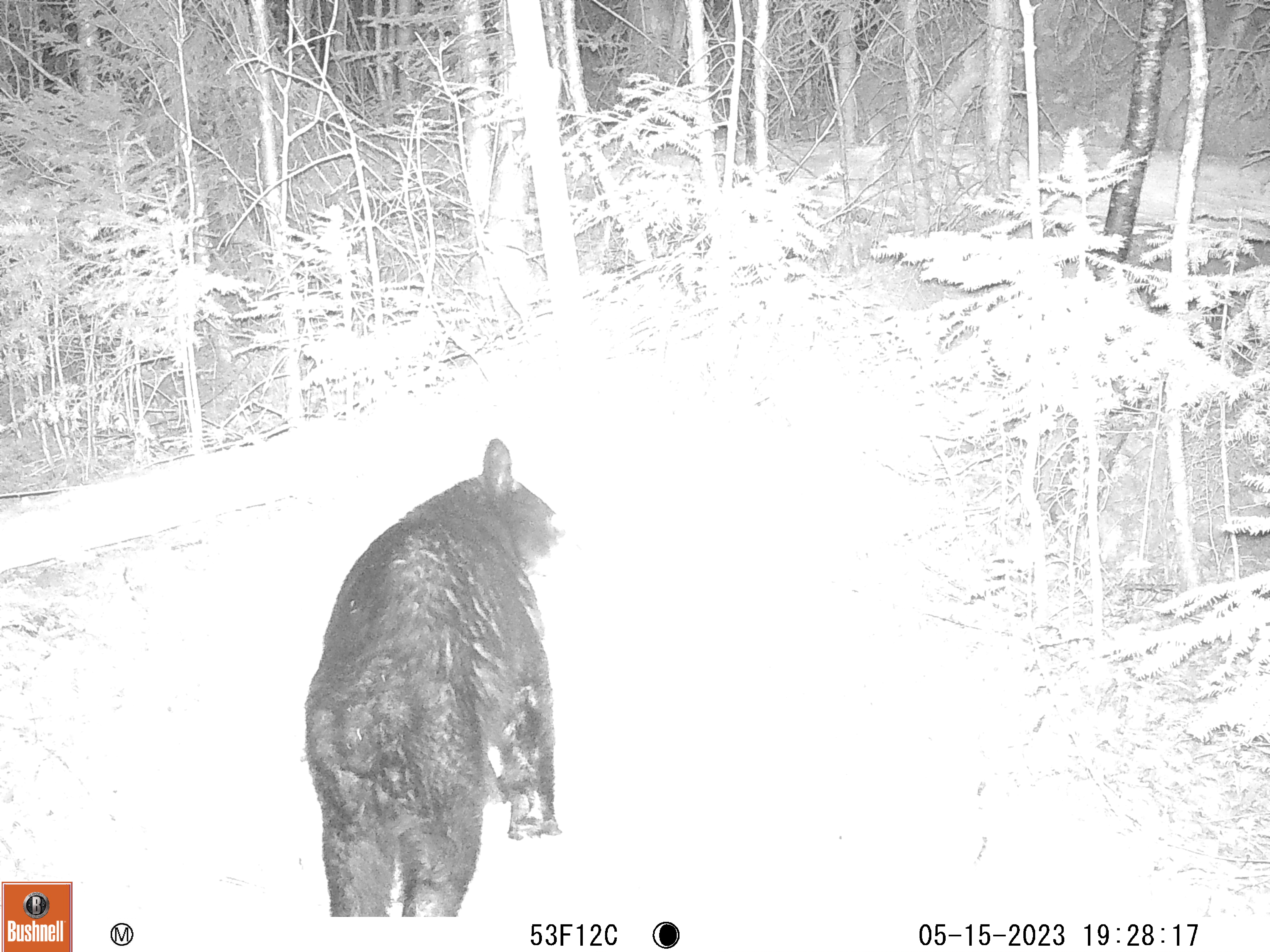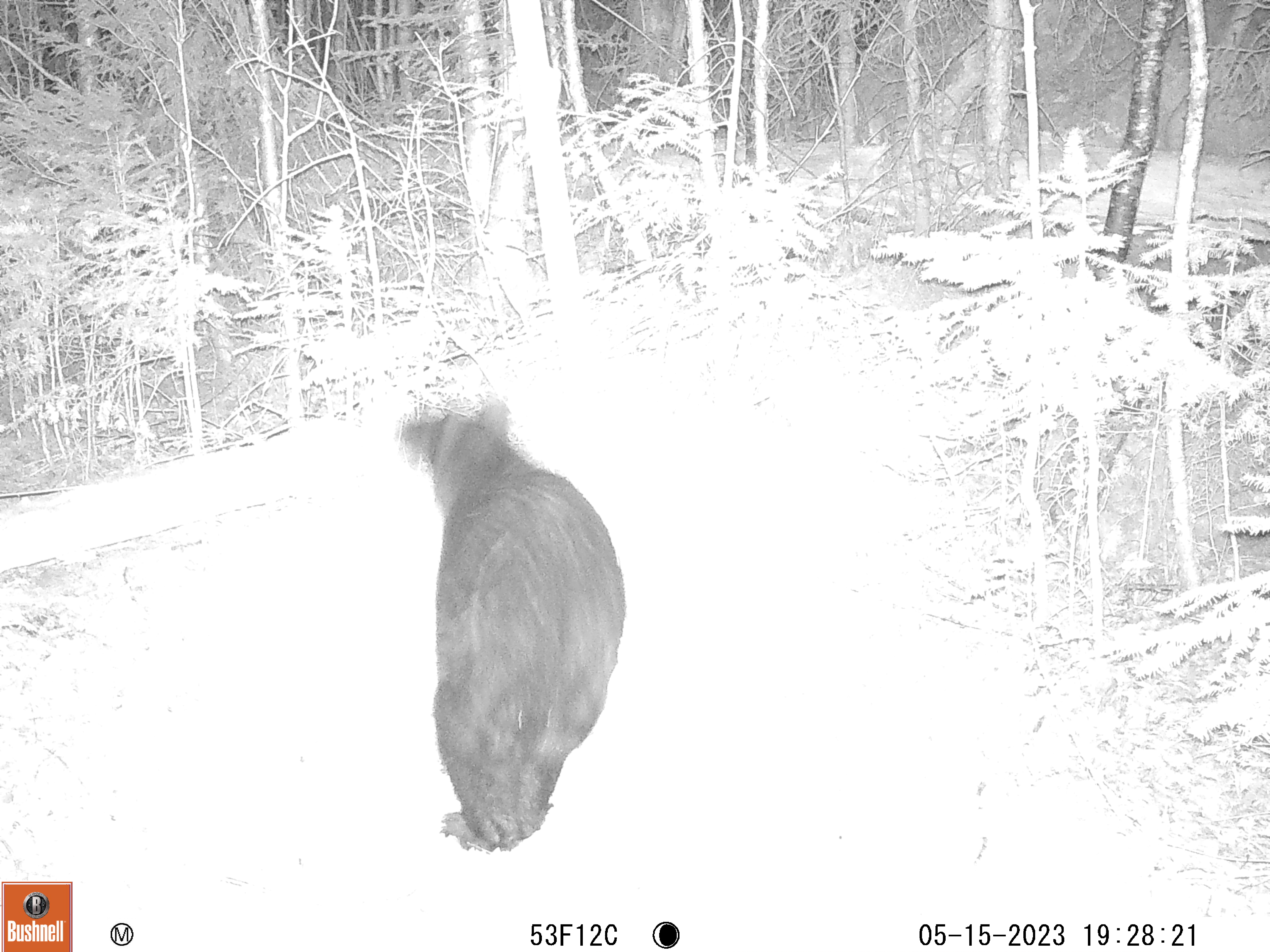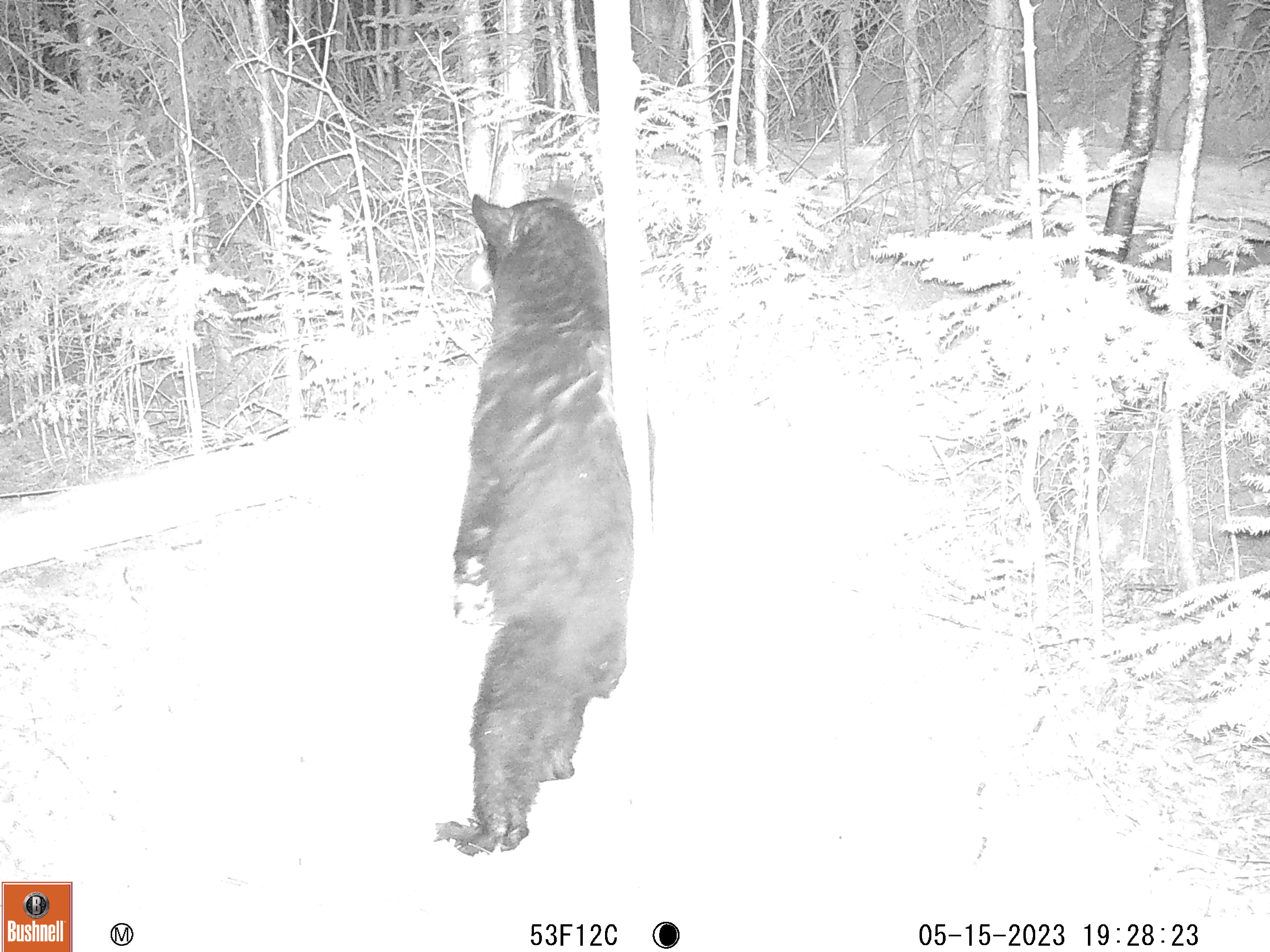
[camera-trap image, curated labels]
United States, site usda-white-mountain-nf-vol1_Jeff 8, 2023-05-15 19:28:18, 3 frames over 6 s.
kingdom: Animalia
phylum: Chordata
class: Mammalia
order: Carnivora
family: Ursidae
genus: Ursus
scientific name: Ursus americanus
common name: black bear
Black bear (Ursus americanus).